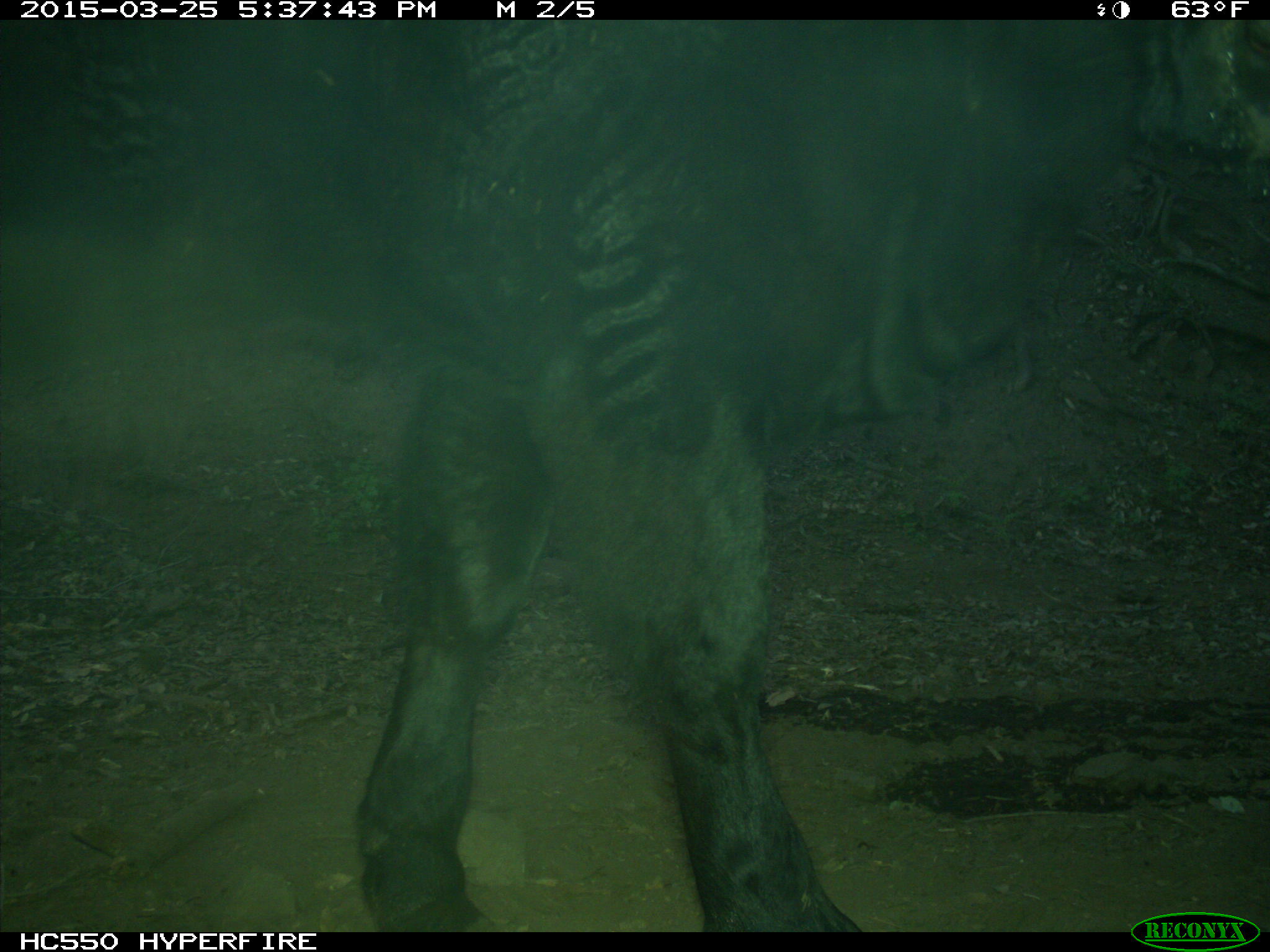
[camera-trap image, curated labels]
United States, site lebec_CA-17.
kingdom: Animalia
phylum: Chordata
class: Mammalia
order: Artiodactyla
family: Bovidae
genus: Bos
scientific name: Bos taurus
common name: domestic cow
Bos taurus (domestic cow).